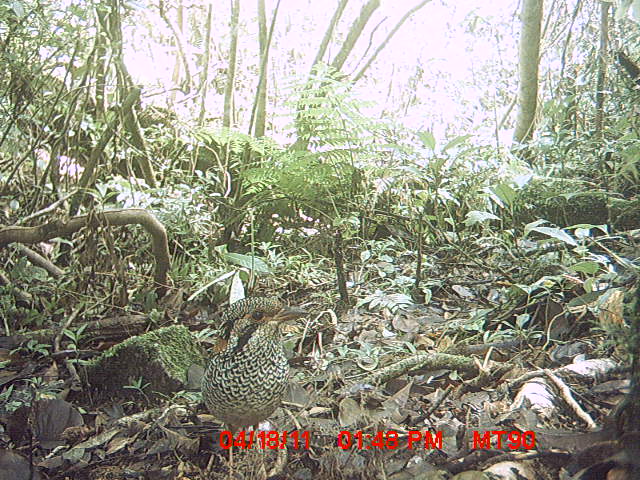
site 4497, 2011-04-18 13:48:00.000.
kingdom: Animalia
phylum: Chordata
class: Aves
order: Coraciiformes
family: Brachypteraciidae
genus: Brachypteracias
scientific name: Brachypteracias squamiger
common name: scaly ground roller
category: geobiastes squamiger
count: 1